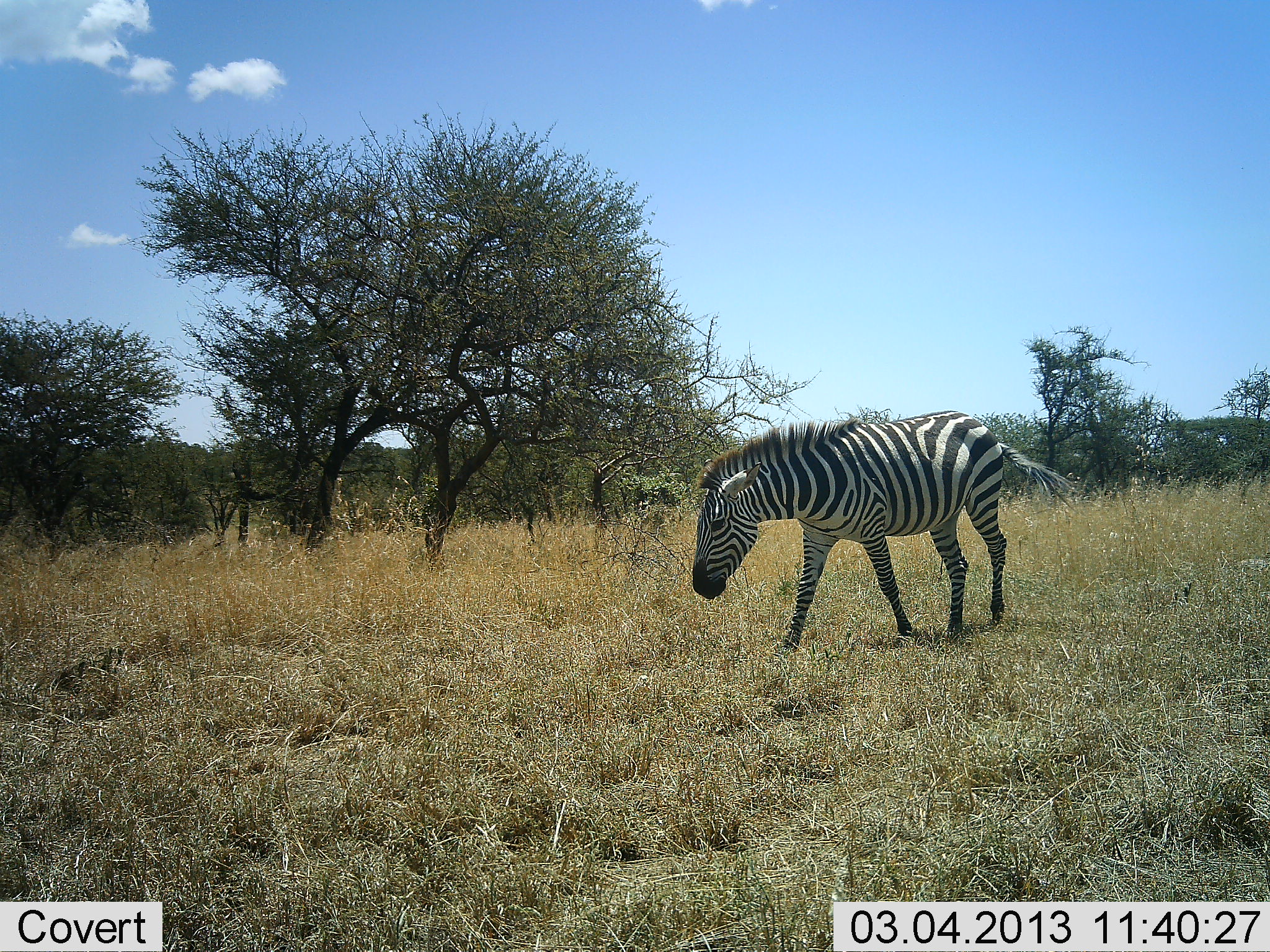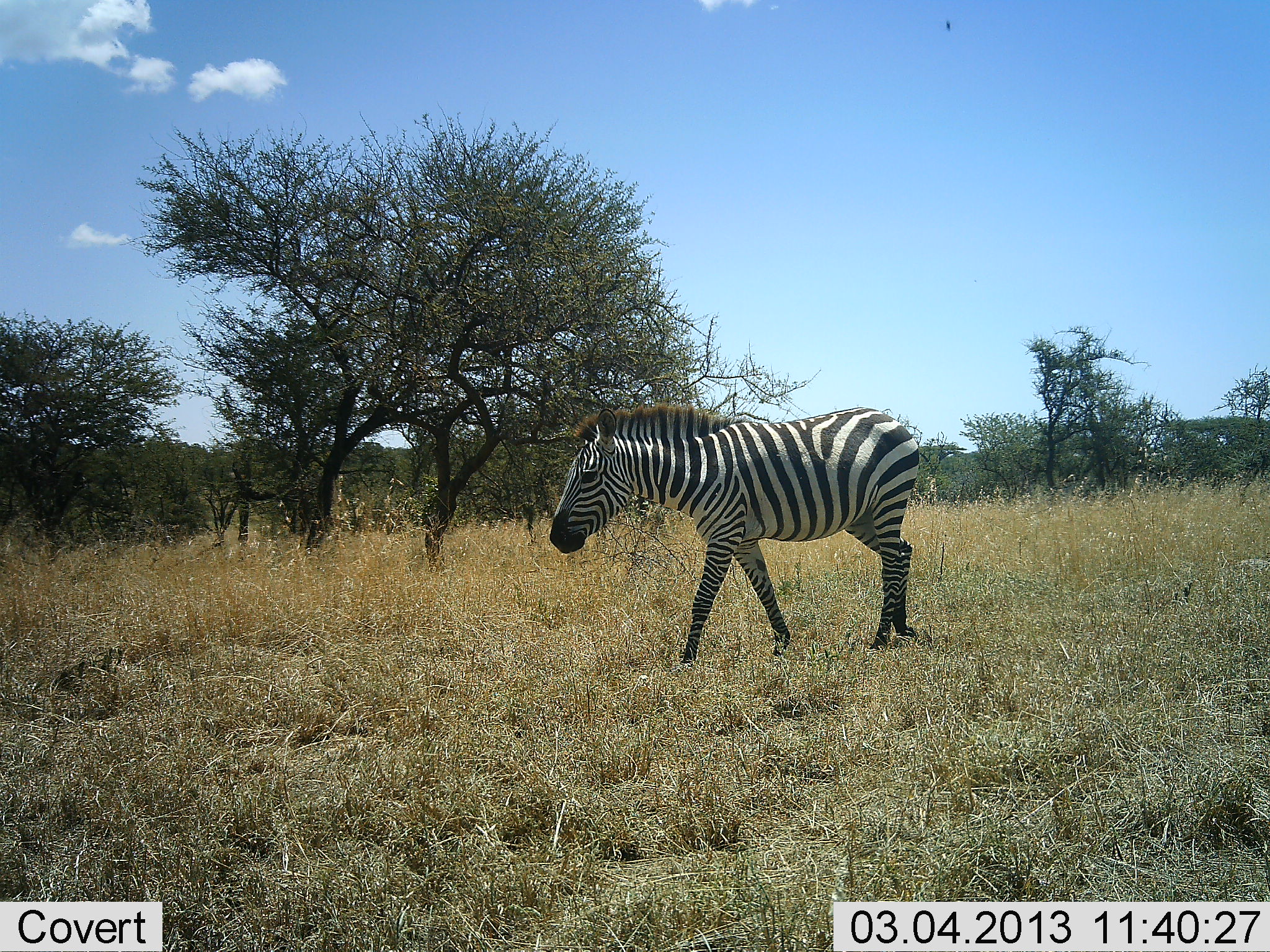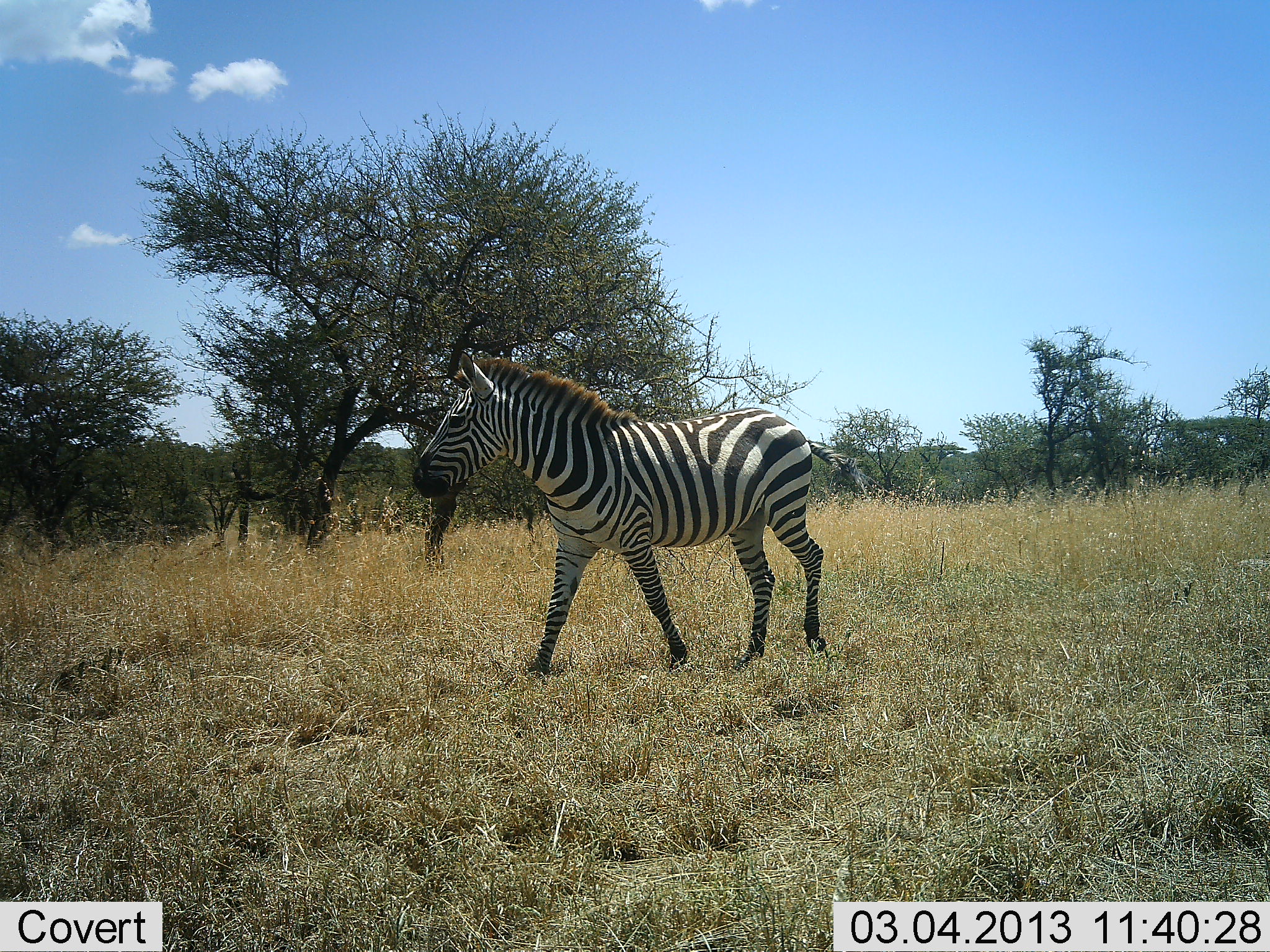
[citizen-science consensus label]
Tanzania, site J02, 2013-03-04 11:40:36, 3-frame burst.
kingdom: Animalia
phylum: Chordata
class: Mammalia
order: Perissodactyla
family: Equidae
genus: Equus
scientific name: Equus quagga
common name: plains zebra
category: zebra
Zebra (plains zebra) (Equus quagga), count 1. Behavior (volunteer vote fractions): standing 0%, resting 0%, moving 100%, interacting 0%. Young present (vote fraction): 0%. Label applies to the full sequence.